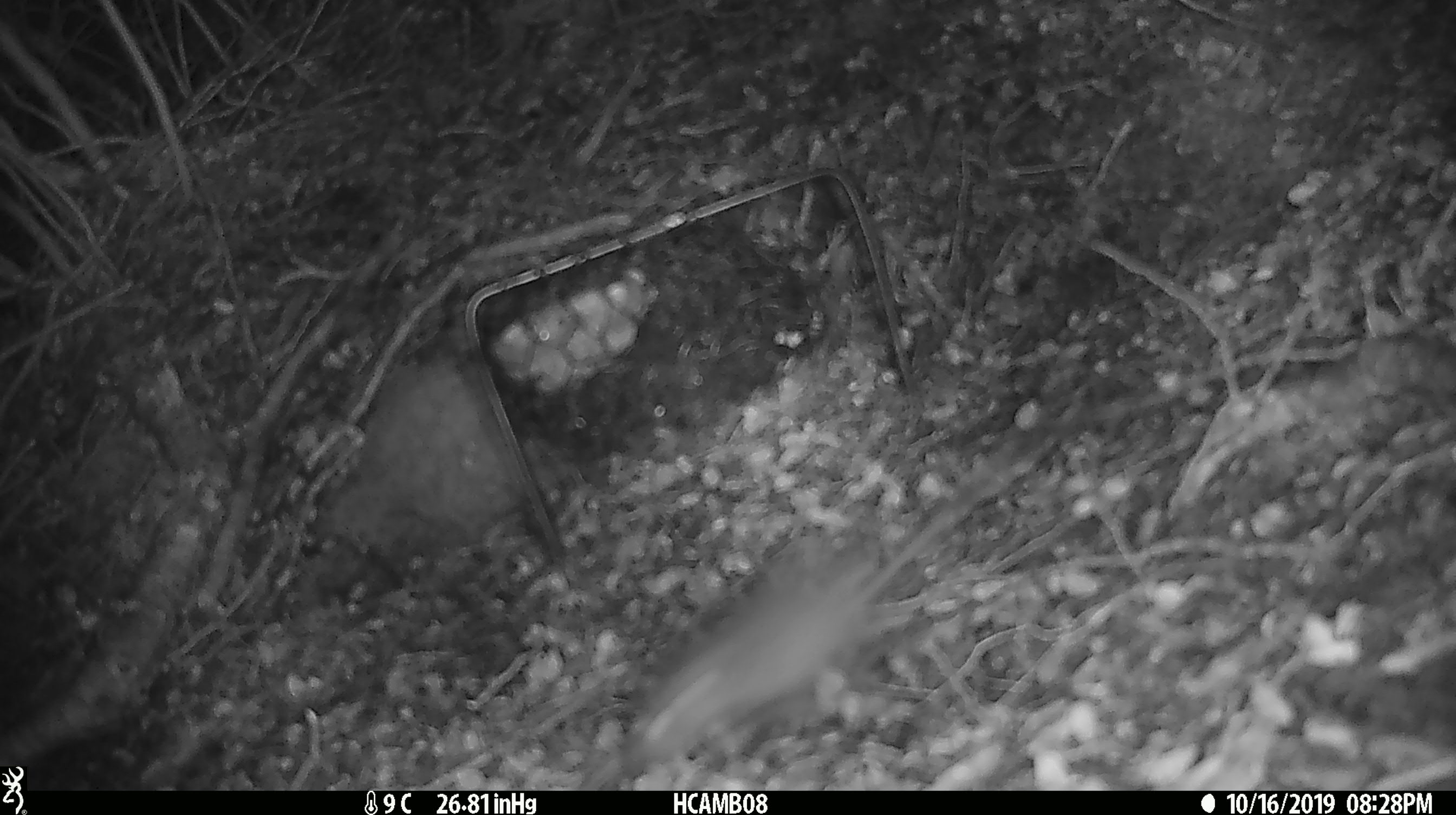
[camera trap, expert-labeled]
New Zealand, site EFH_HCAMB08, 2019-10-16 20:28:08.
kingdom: Animalia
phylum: Chordata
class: Mammalia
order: Rodentia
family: Muridae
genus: Mus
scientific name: Mus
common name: mouse